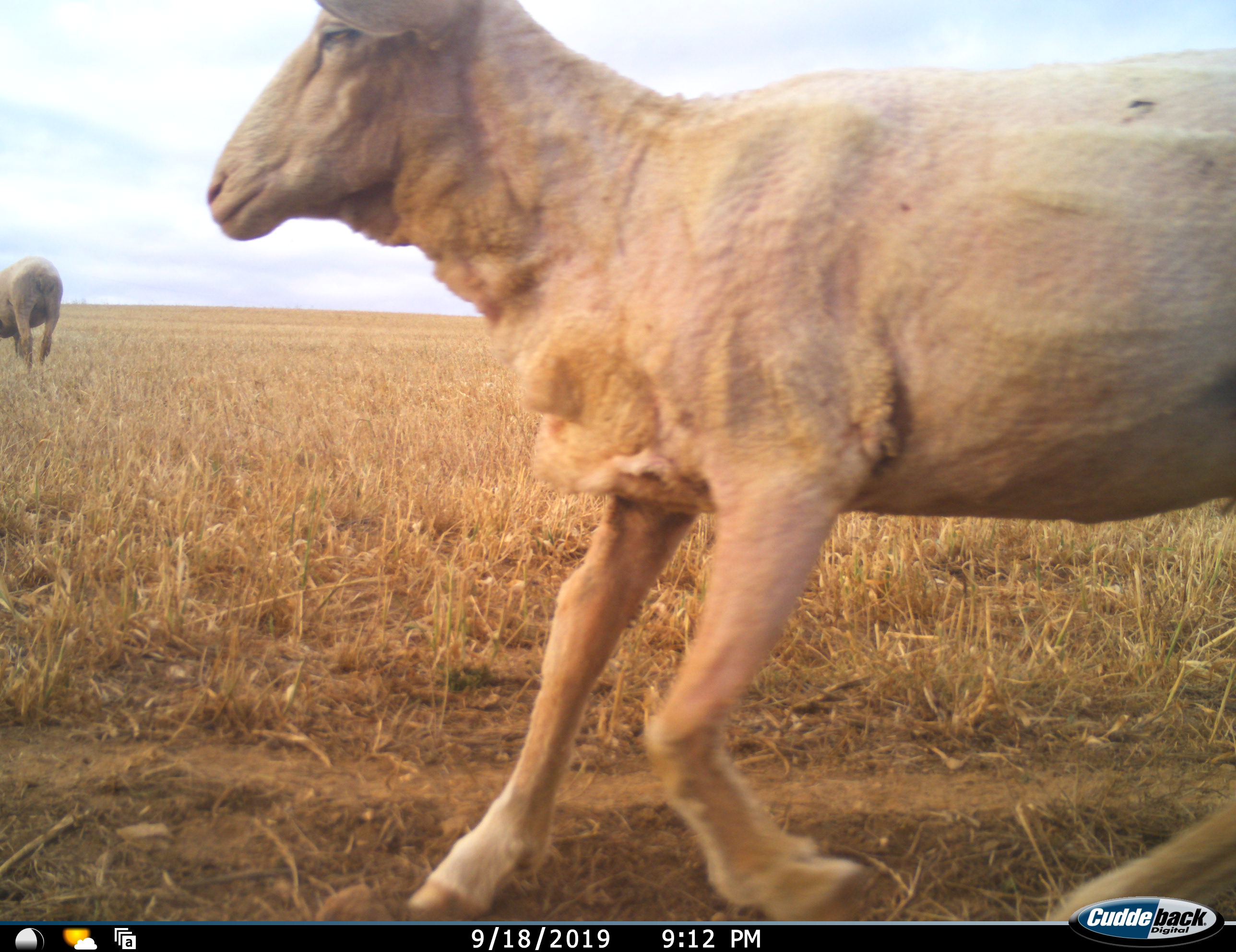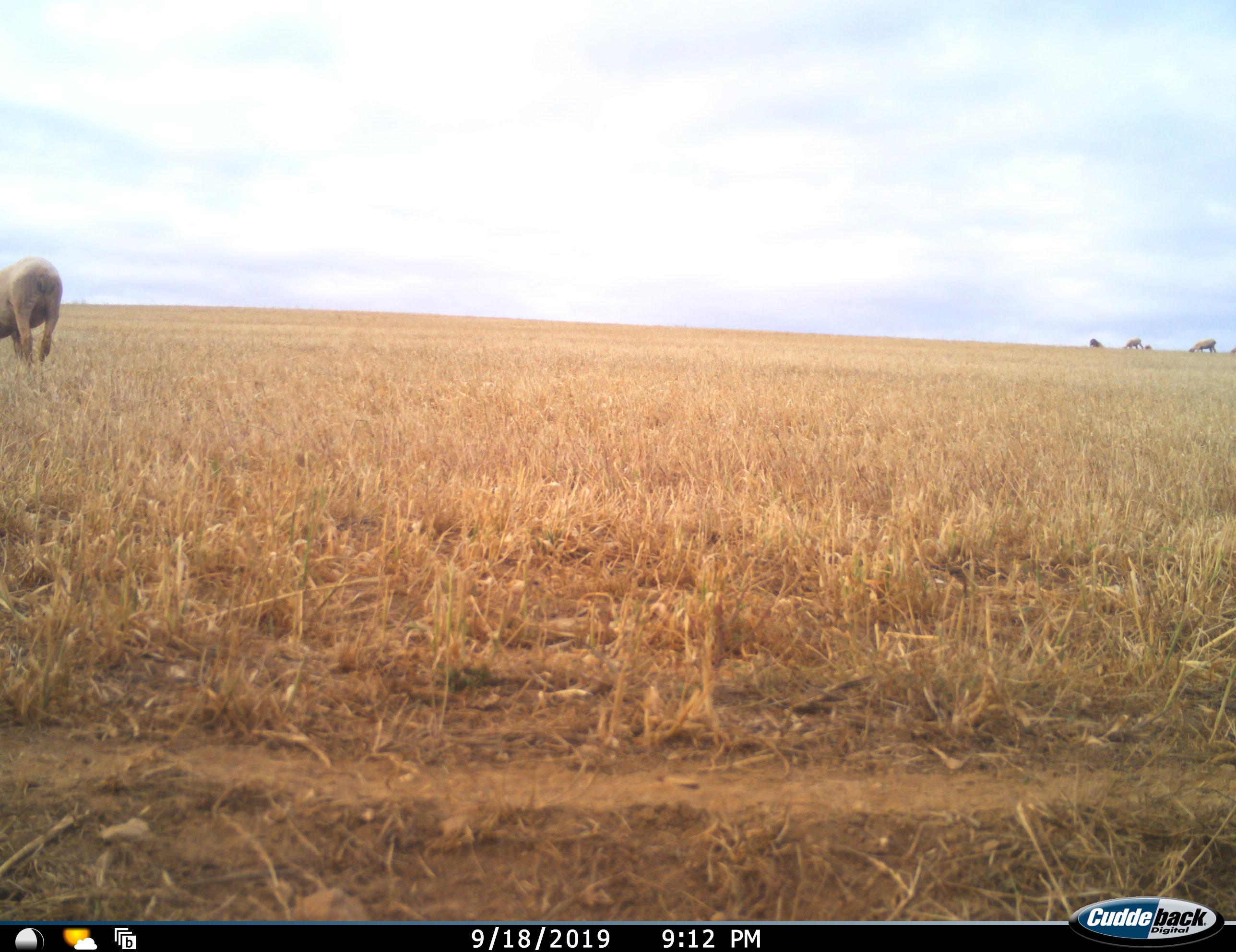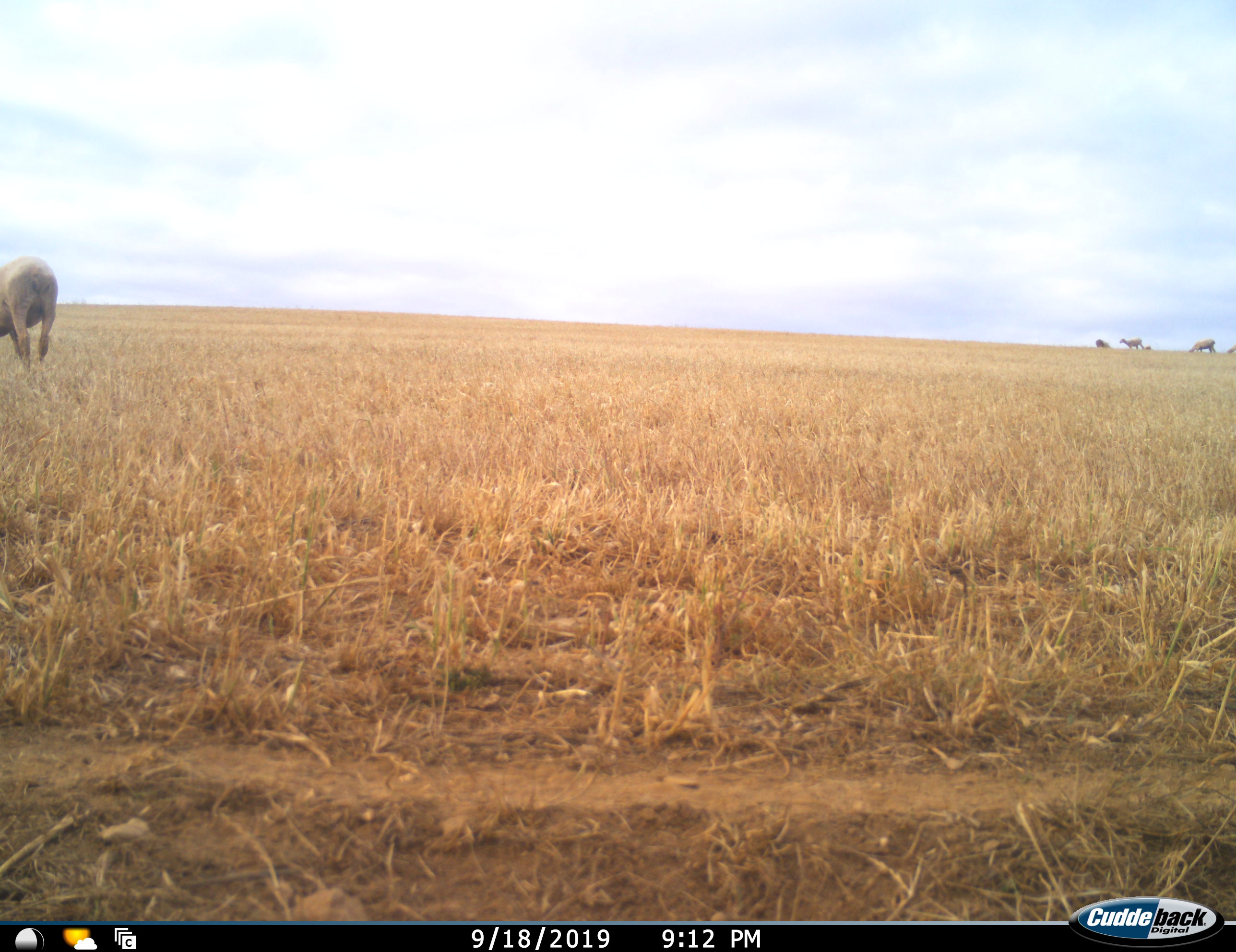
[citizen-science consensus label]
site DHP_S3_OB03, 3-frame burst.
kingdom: Animalia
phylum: Chordata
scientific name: Vertebrata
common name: domestic animal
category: domesticanimal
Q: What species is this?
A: Domesticanimal (domestic animal) (Vertebrata).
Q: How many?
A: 6.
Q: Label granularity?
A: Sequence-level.